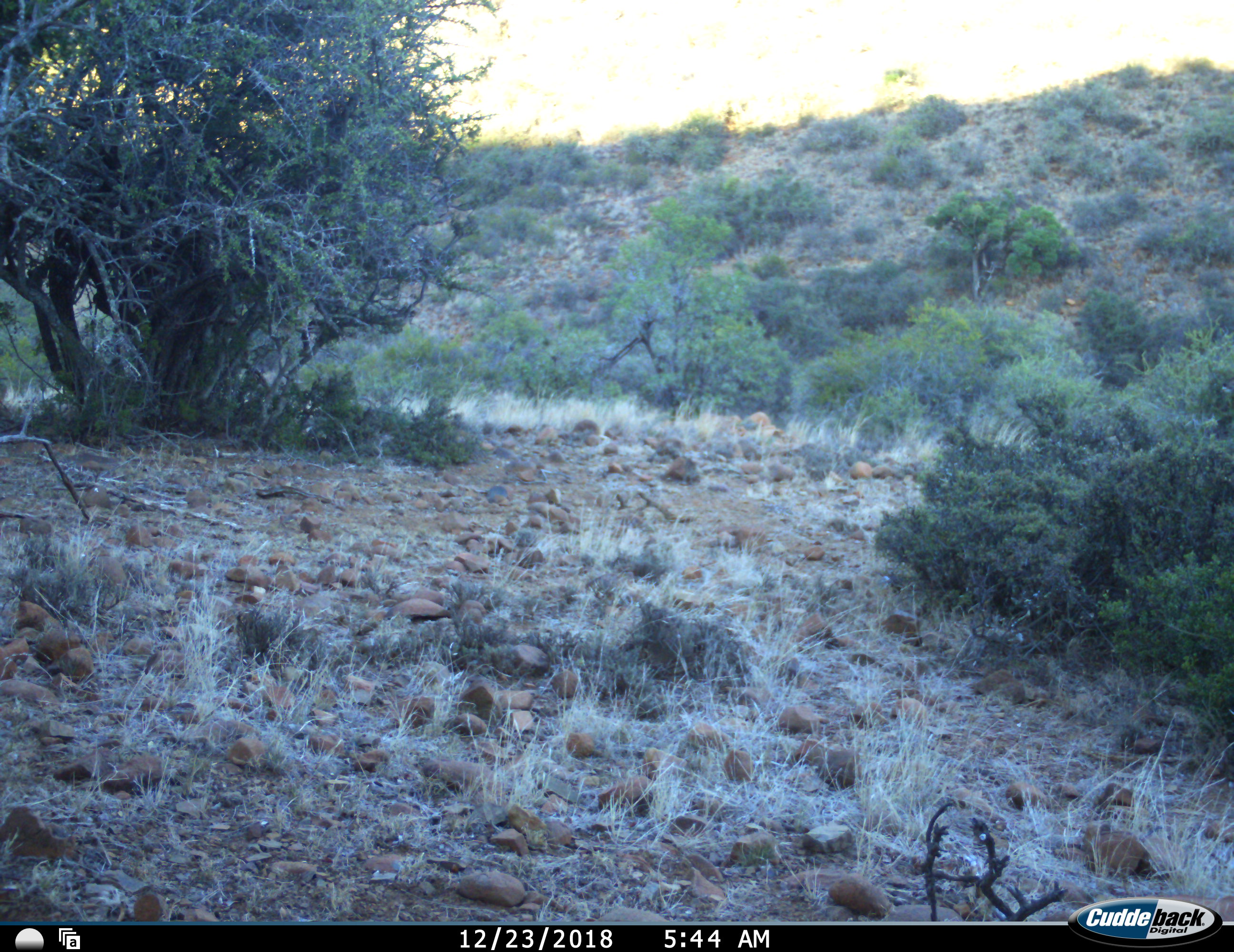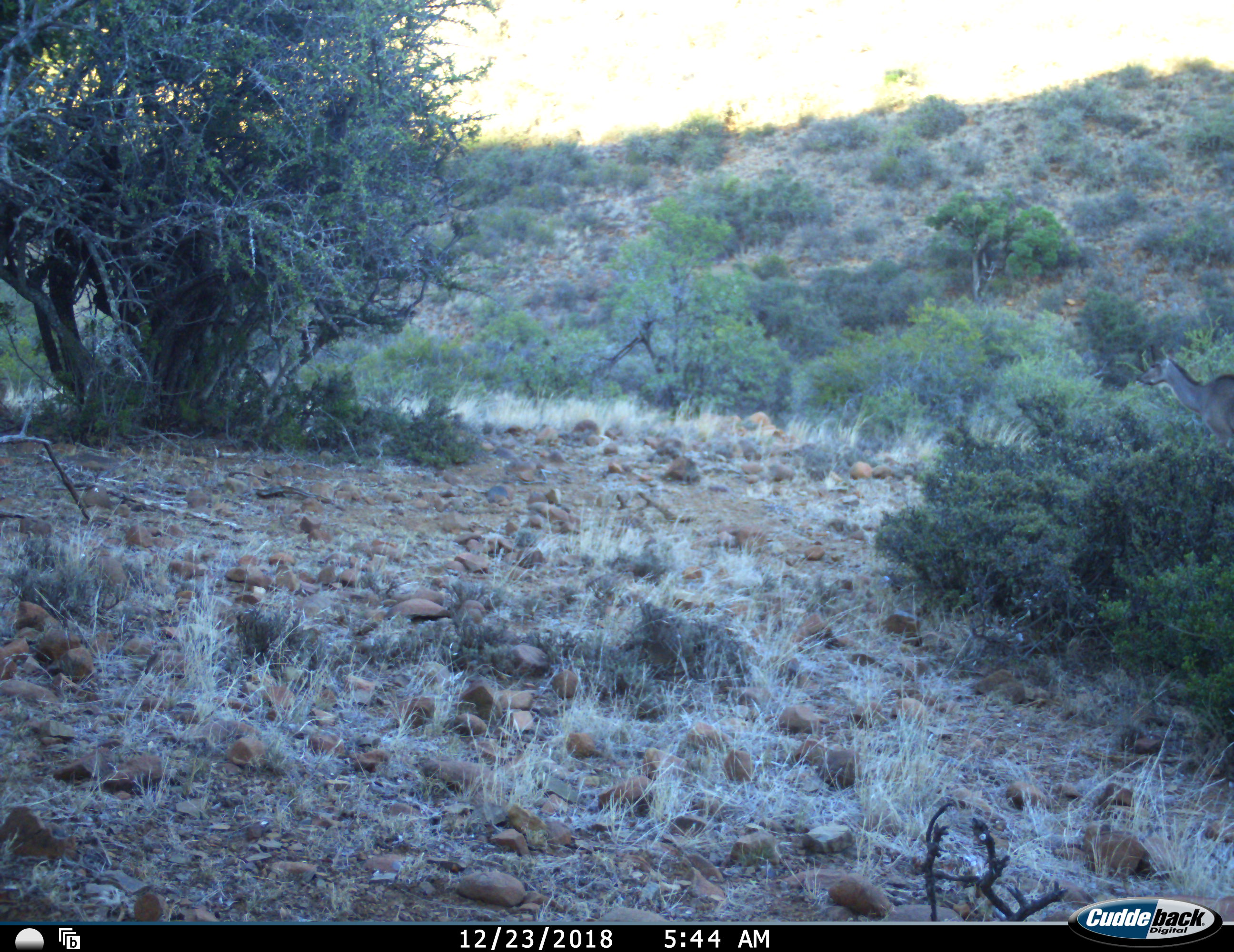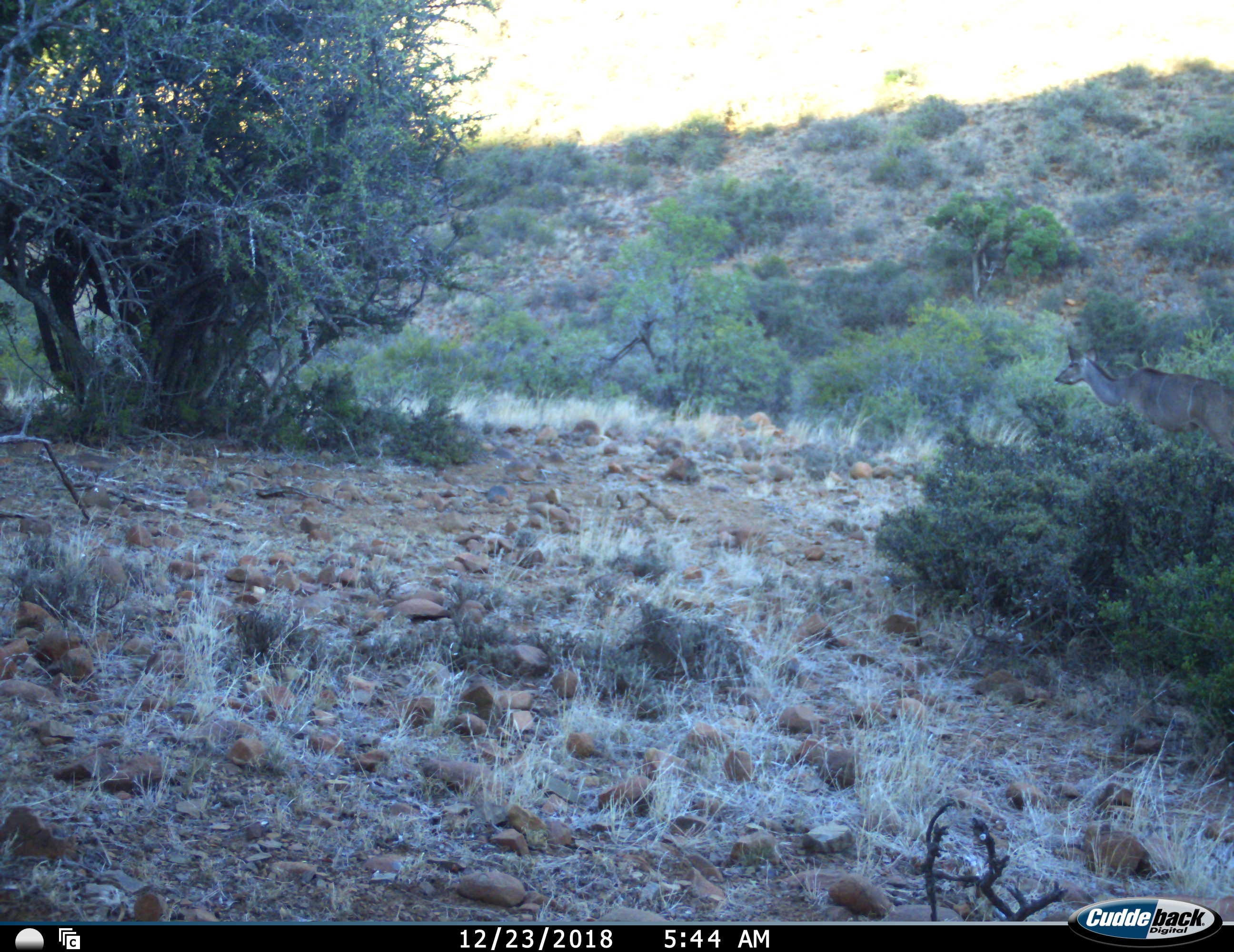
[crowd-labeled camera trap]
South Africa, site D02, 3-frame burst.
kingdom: Animalia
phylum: Chordata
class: Mammalia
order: Artiodactyla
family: Bovidae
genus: Tragelaphus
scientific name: Tragelaphus strepsiceros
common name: greater kudu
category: kudu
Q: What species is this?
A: Kudu (greater kudu) (Tragelaphus strepsiceros).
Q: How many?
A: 1.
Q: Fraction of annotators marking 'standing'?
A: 0%.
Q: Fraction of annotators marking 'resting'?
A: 0%.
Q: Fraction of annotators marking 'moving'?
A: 100%.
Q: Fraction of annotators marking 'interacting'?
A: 0%.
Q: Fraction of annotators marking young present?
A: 0%.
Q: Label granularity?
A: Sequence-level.